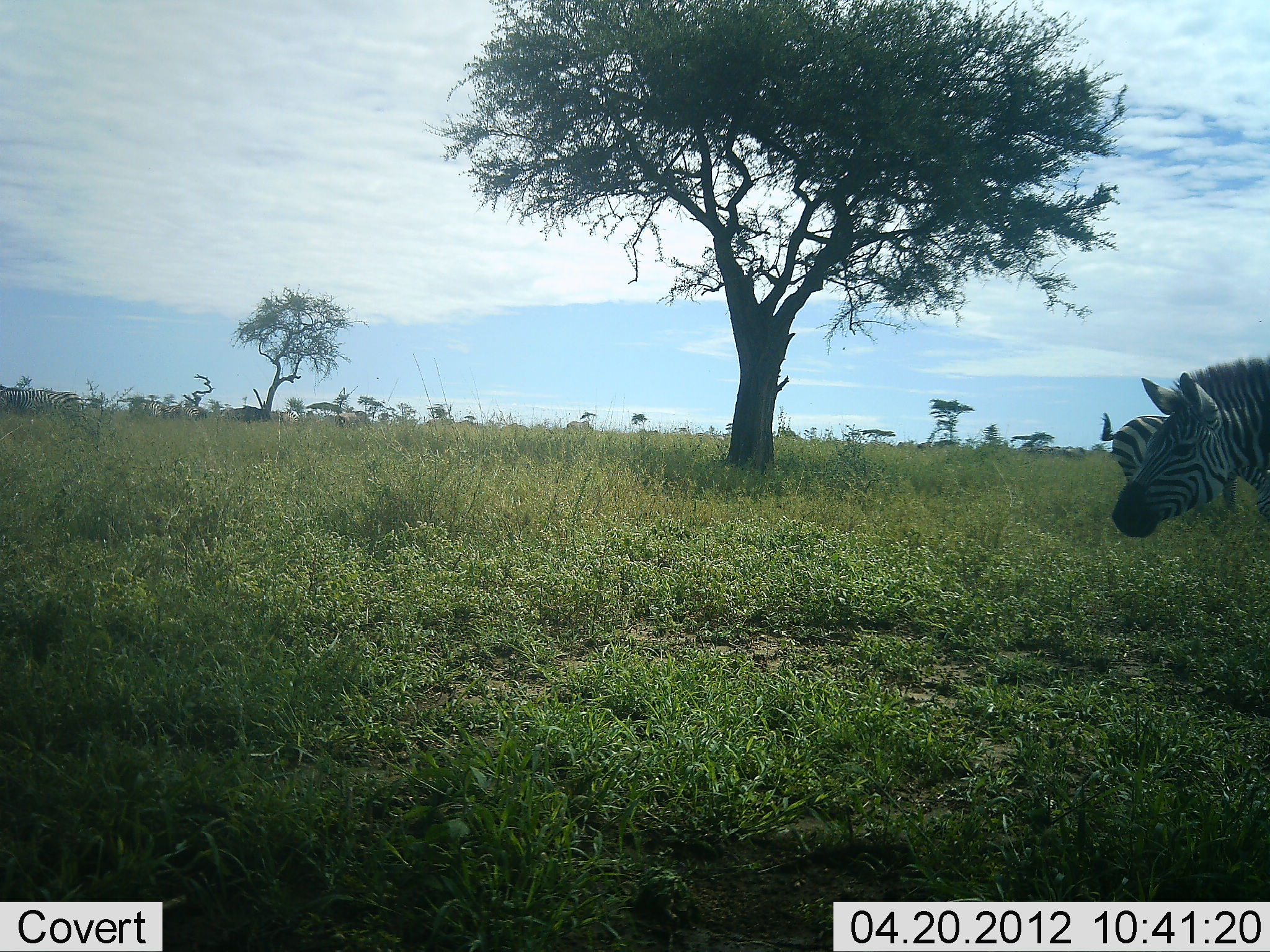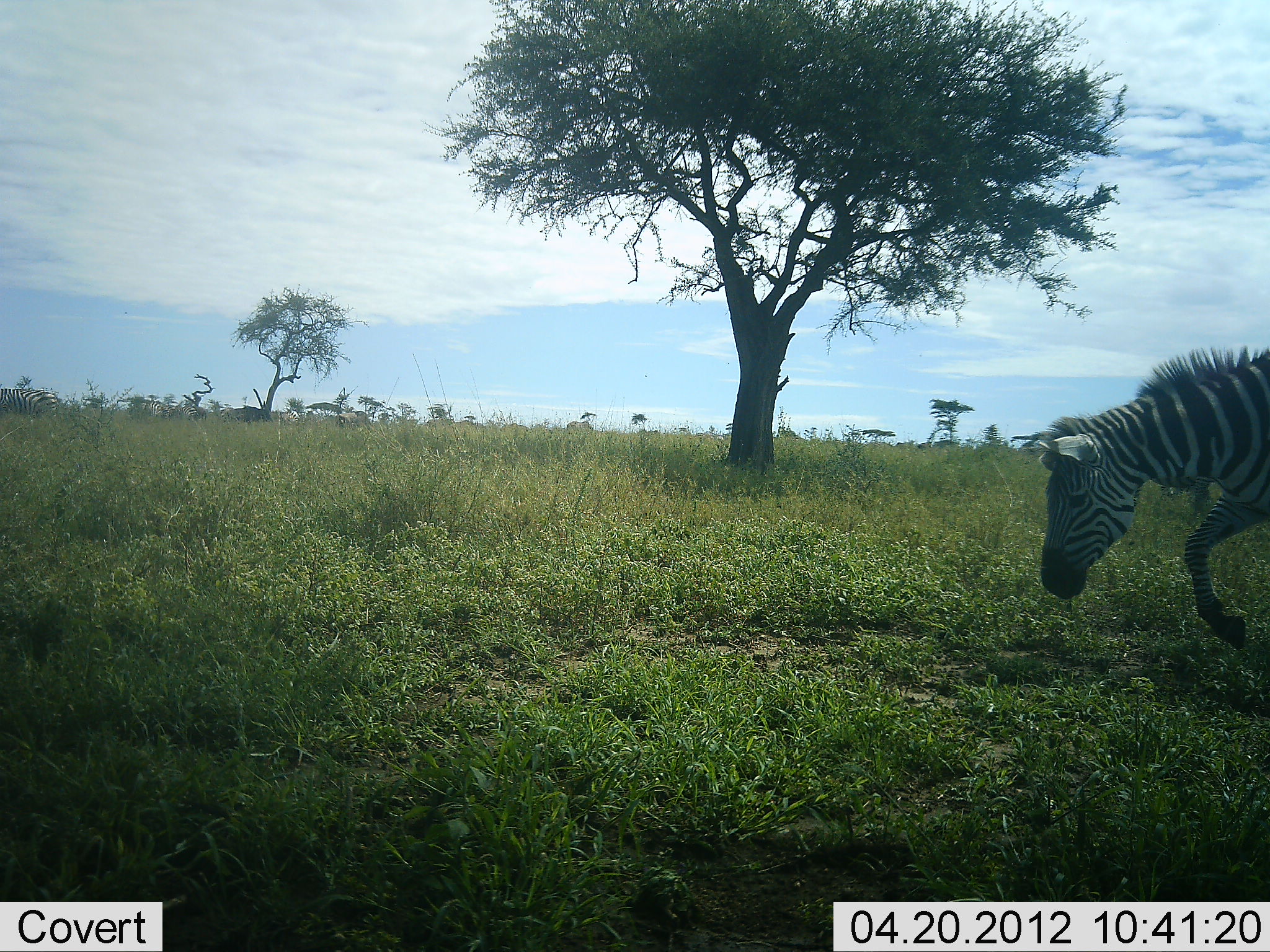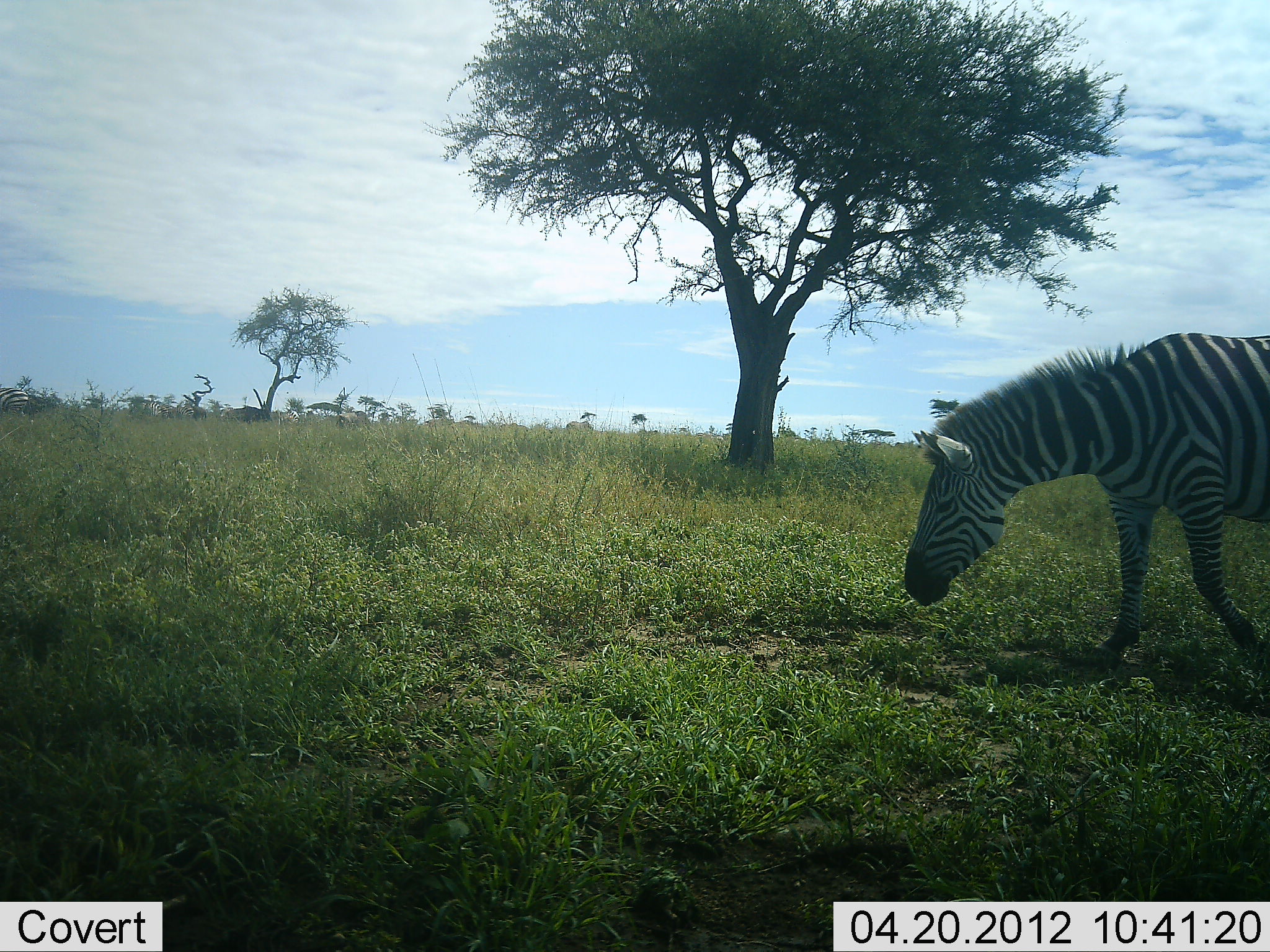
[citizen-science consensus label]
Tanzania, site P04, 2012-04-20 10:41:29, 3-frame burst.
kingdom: Animalia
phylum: Chordata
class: Mammalia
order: Perissodactyla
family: Equidae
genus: Equus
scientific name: Equus quagga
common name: plains zebra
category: zebra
Zebra (plains zebra) (Equus quagga), count 2. Behavior (volunteer vote fractions): standing 5%, resting 0%, moving 100%, interacting 0%. Young present (vote fraction): 0%. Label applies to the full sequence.